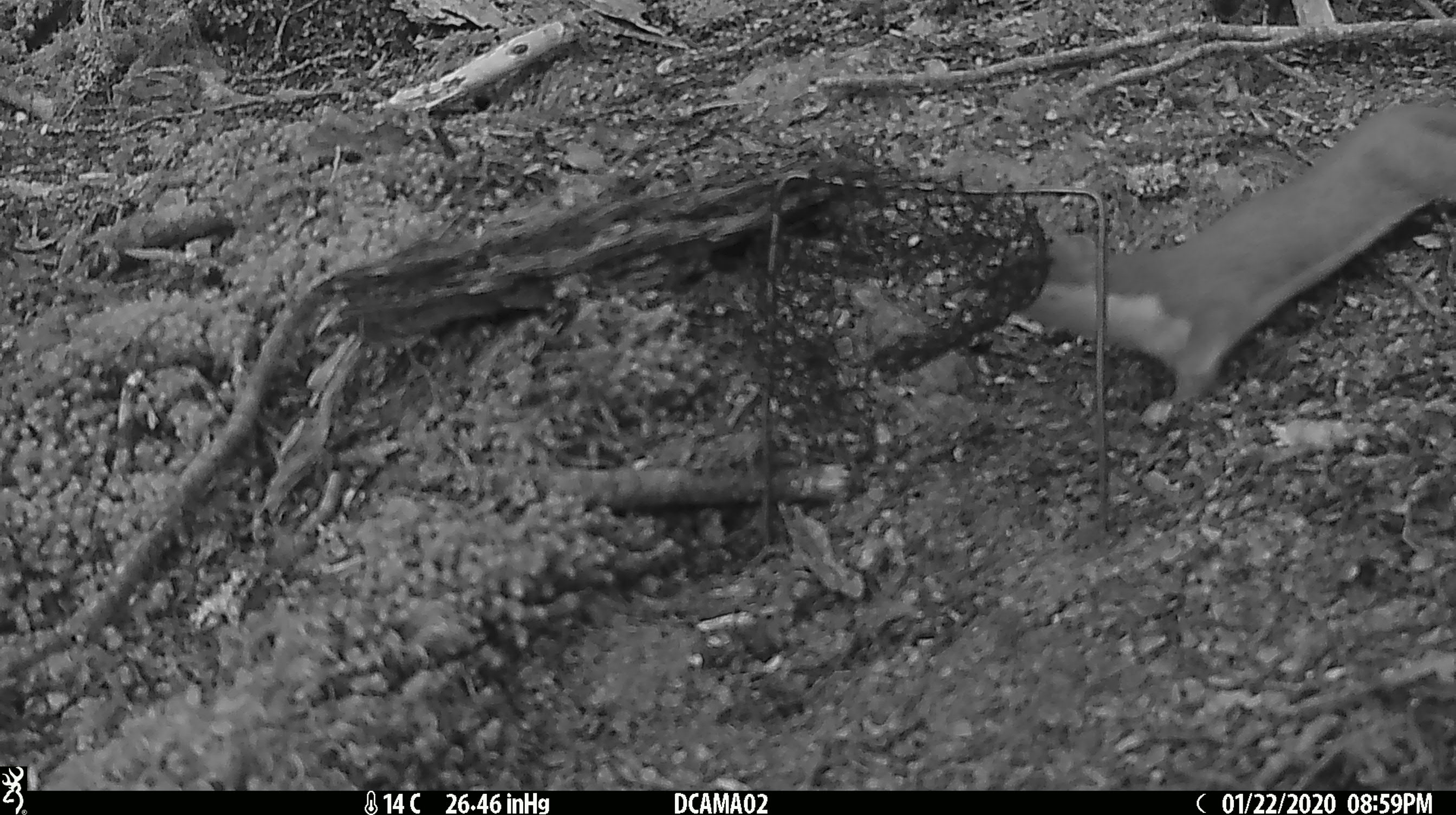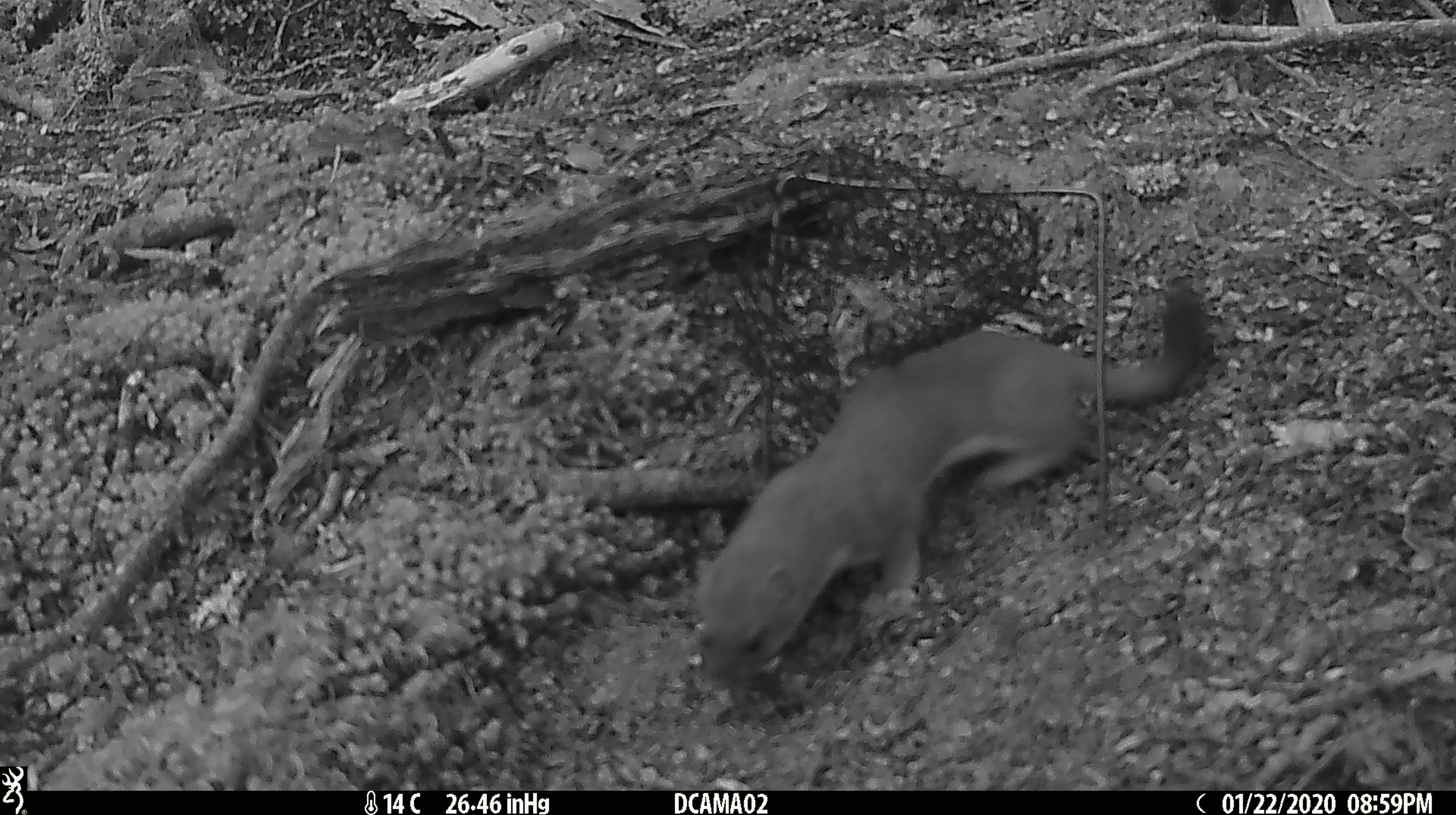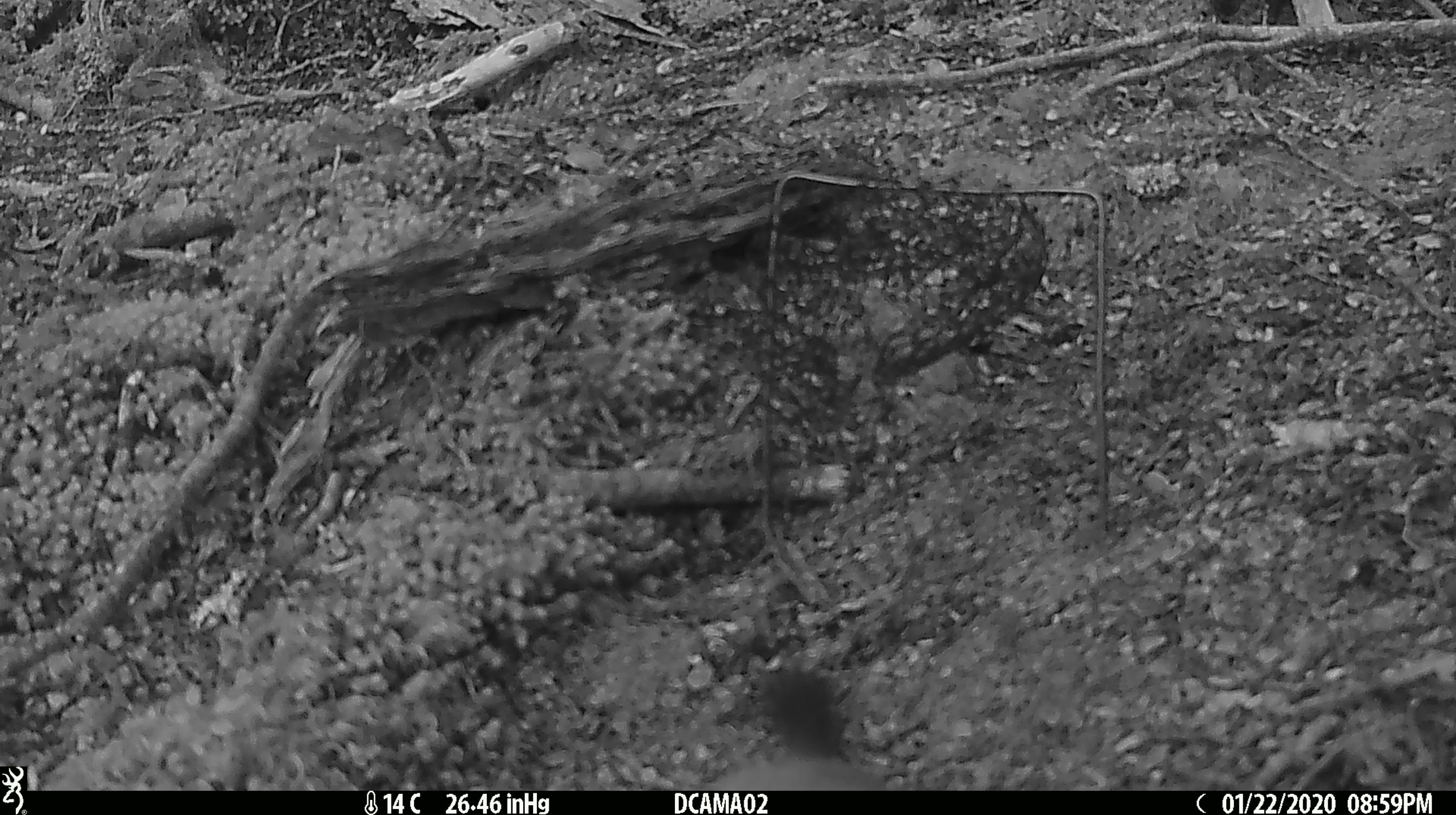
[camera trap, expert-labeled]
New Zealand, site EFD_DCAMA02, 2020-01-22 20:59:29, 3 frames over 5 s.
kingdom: Animalia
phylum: Chordata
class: Mammalia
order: Carnivora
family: Mustelidae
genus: Mustela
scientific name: Mustela erminea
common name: stoat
Stoat (Mustela erminea).